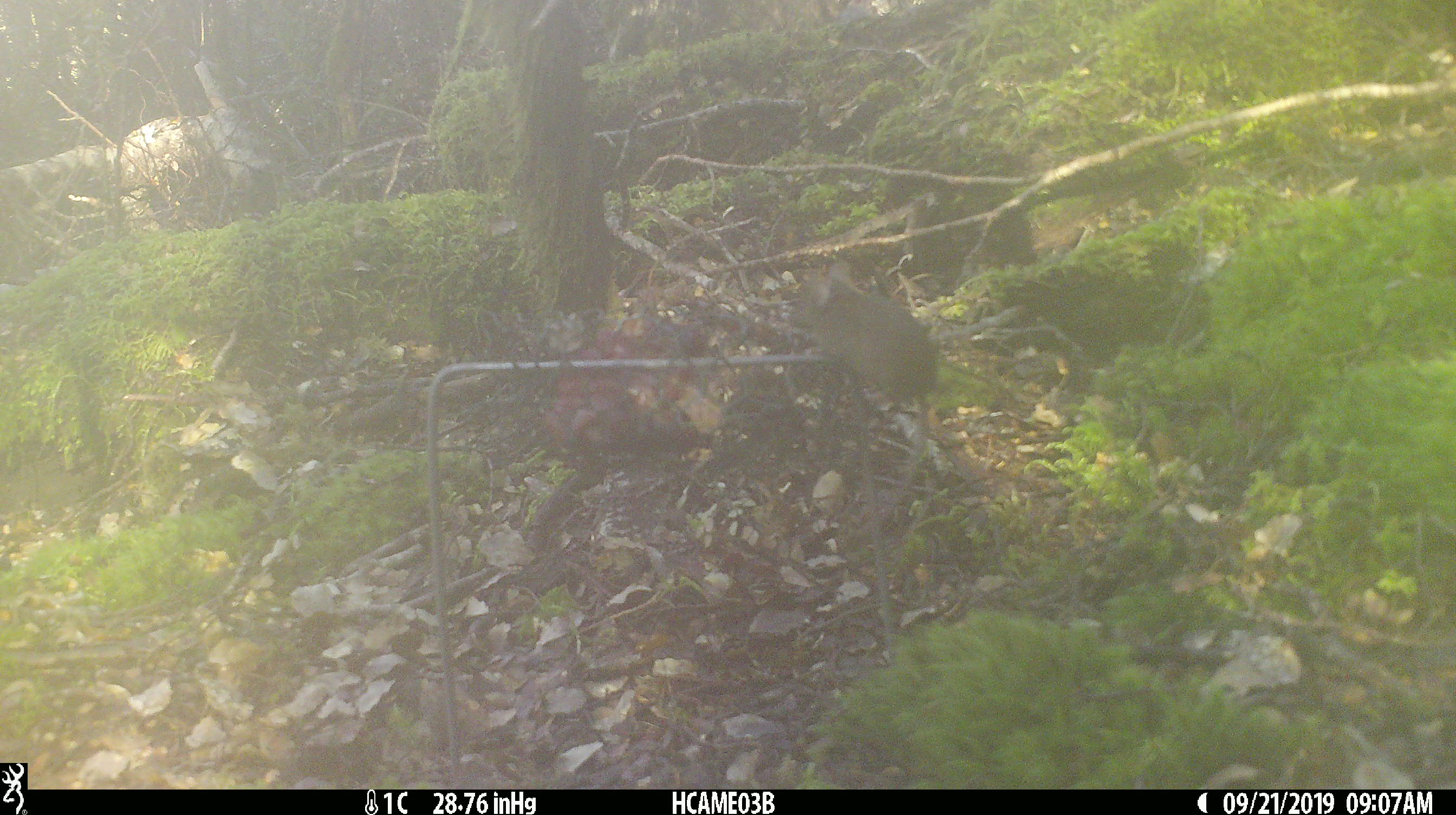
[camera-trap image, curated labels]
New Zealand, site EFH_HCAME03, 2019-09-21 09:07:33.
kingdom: Animalia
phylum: Chordata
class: Mammalia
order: Rodentia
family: Muridae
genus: Mus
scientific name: Mus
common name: mouse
Mouse (Mus).